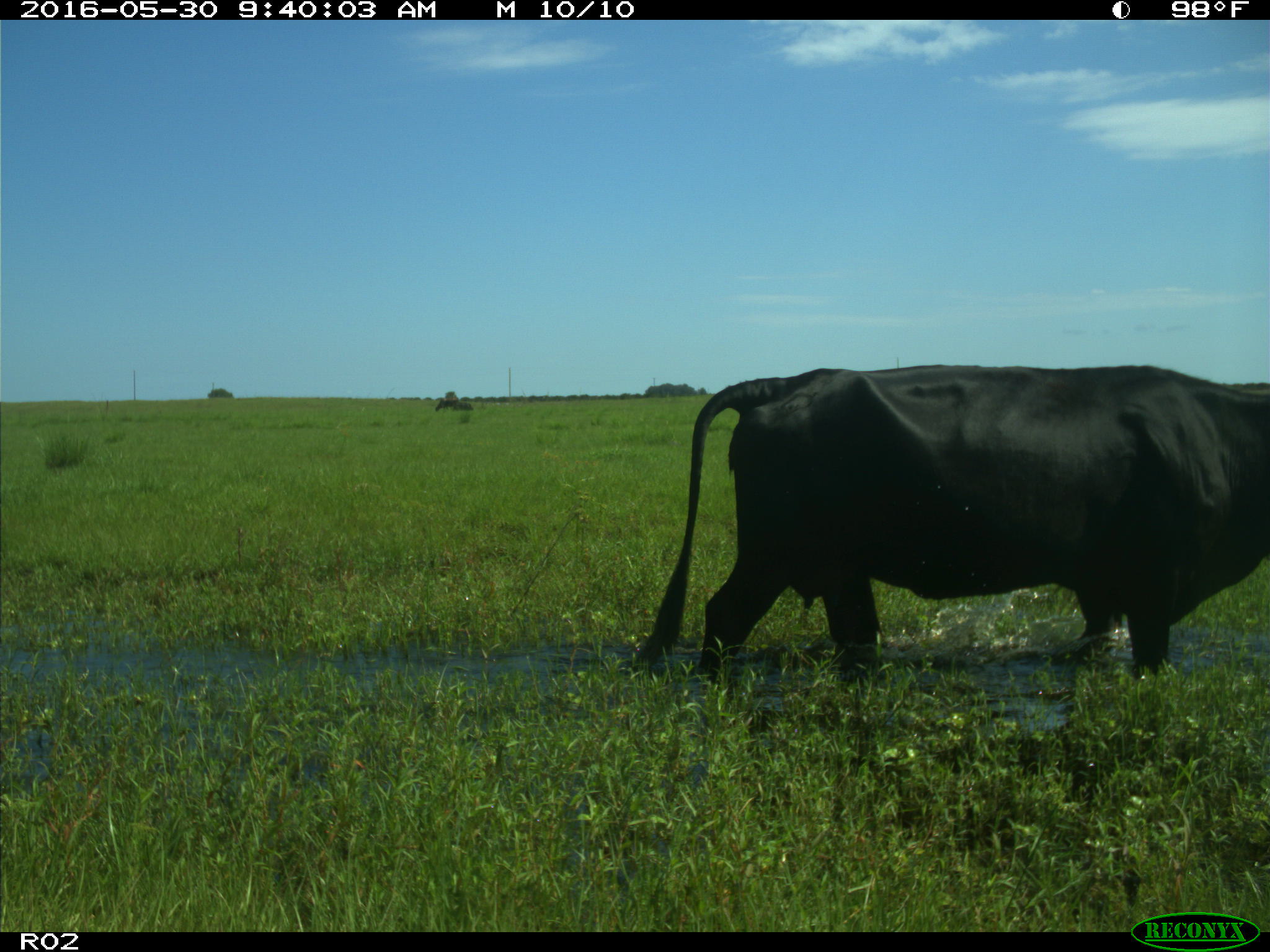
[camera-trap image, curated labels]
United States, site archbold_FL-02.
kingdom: Animalia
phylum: Chordata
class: Mammalia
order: Artiodactyla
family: Bovidae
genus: Bos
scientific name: Bos taurus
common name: domestic cow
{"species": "Bos taurus (domestic cow)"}